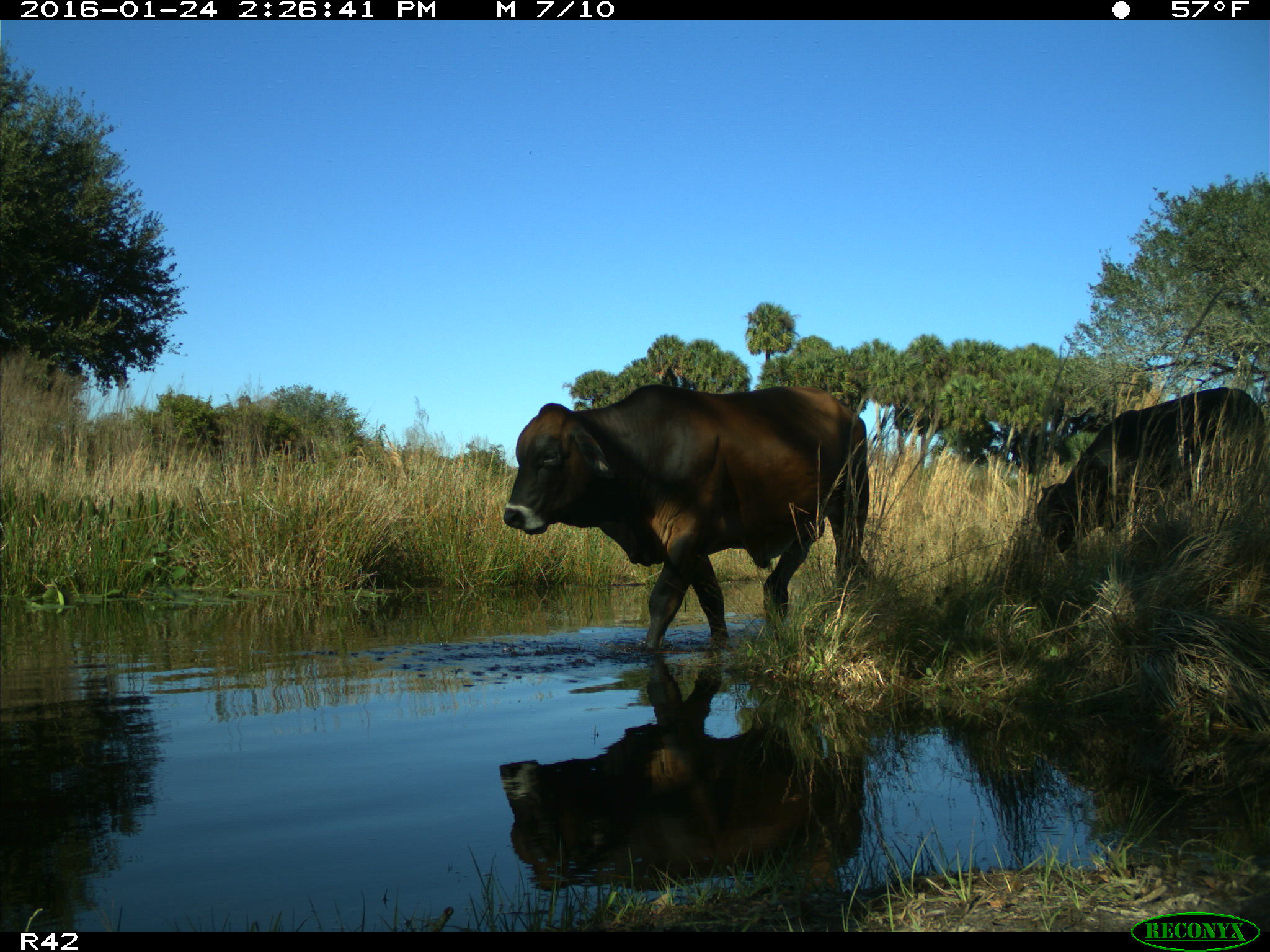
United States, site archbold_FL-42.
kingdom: Animalia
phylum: Chordata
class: Mammalia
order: Artiodactyla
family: Bovidae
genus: Bos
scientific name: Bos taurus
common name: domestic cow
Bos taurus (domestic cow).